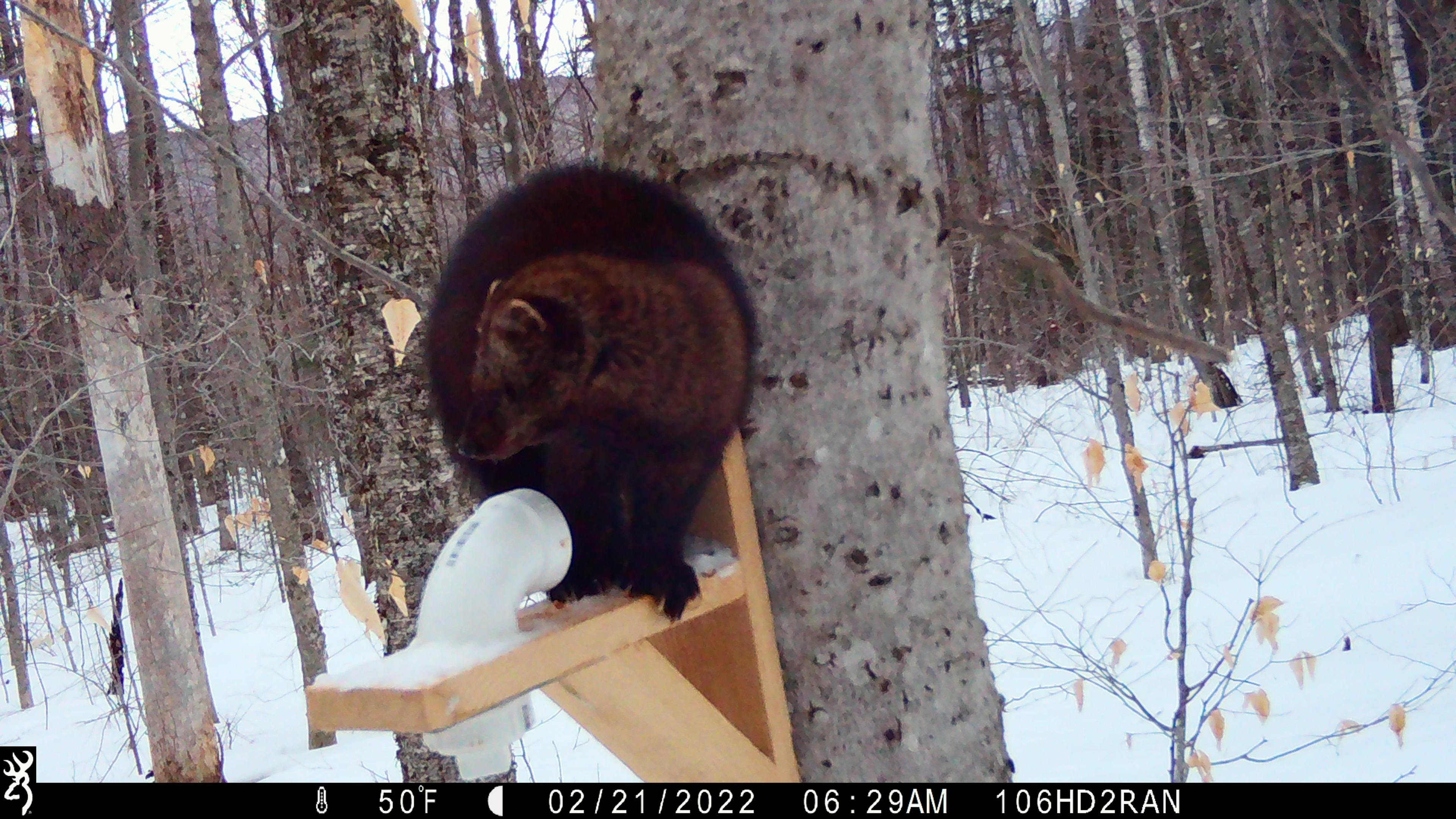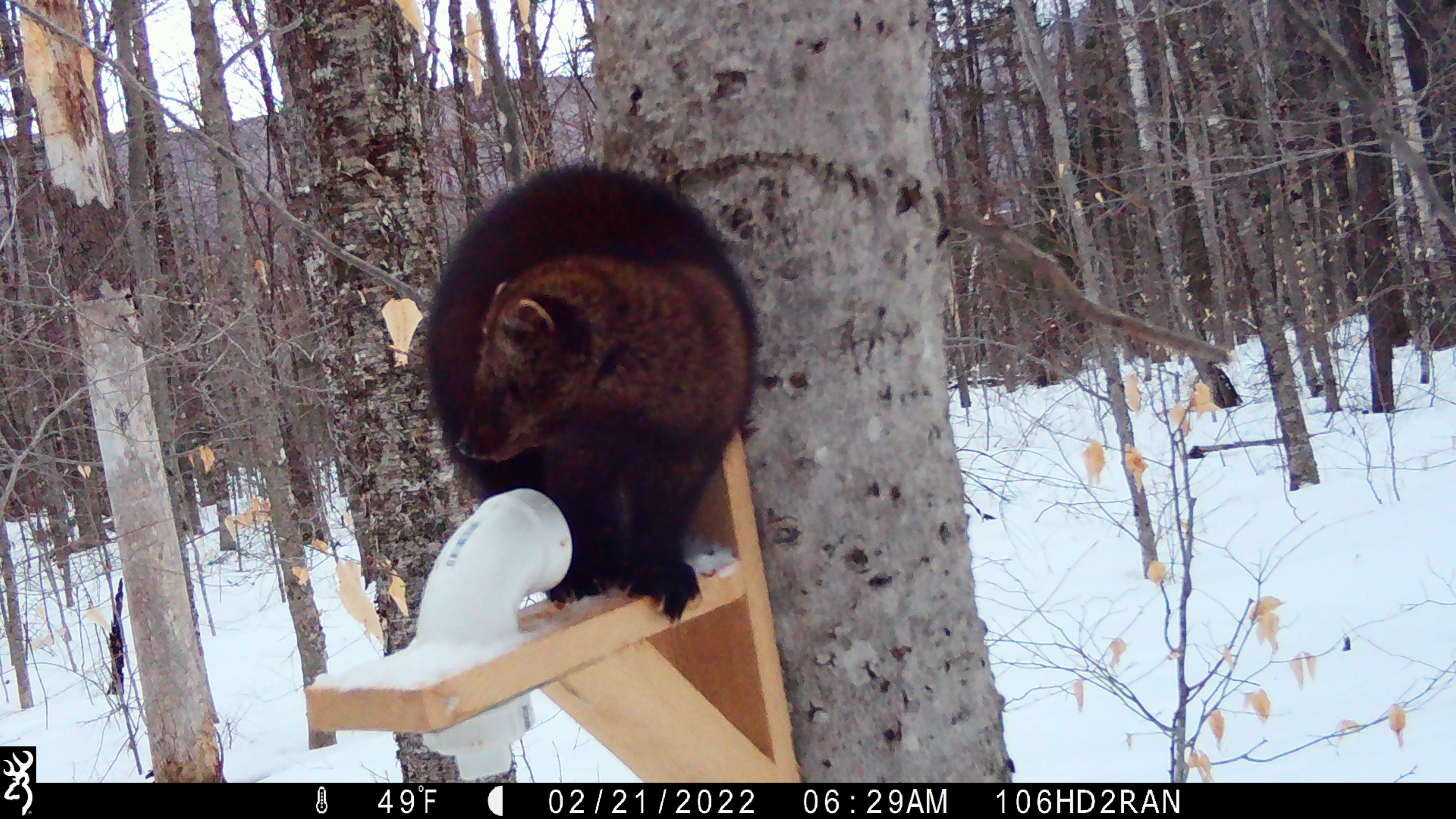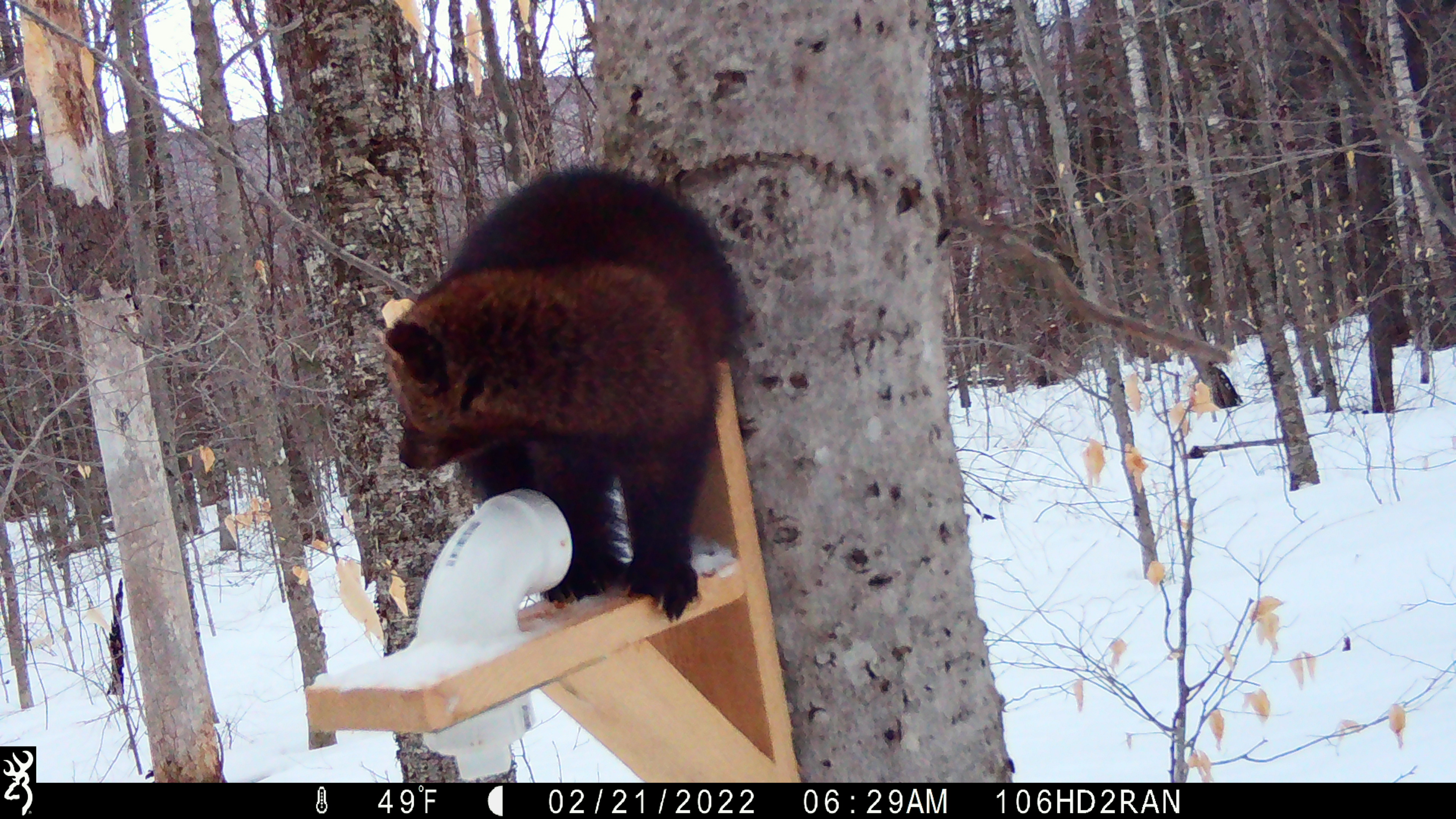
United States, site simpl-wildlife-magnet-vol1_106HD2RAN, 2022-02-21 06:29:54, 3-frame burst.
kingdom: Animalia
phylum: Chordata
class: Mammalia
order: Carnivora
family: Mustelidae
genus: Pekania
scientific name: Pekania pennanti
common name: fisher